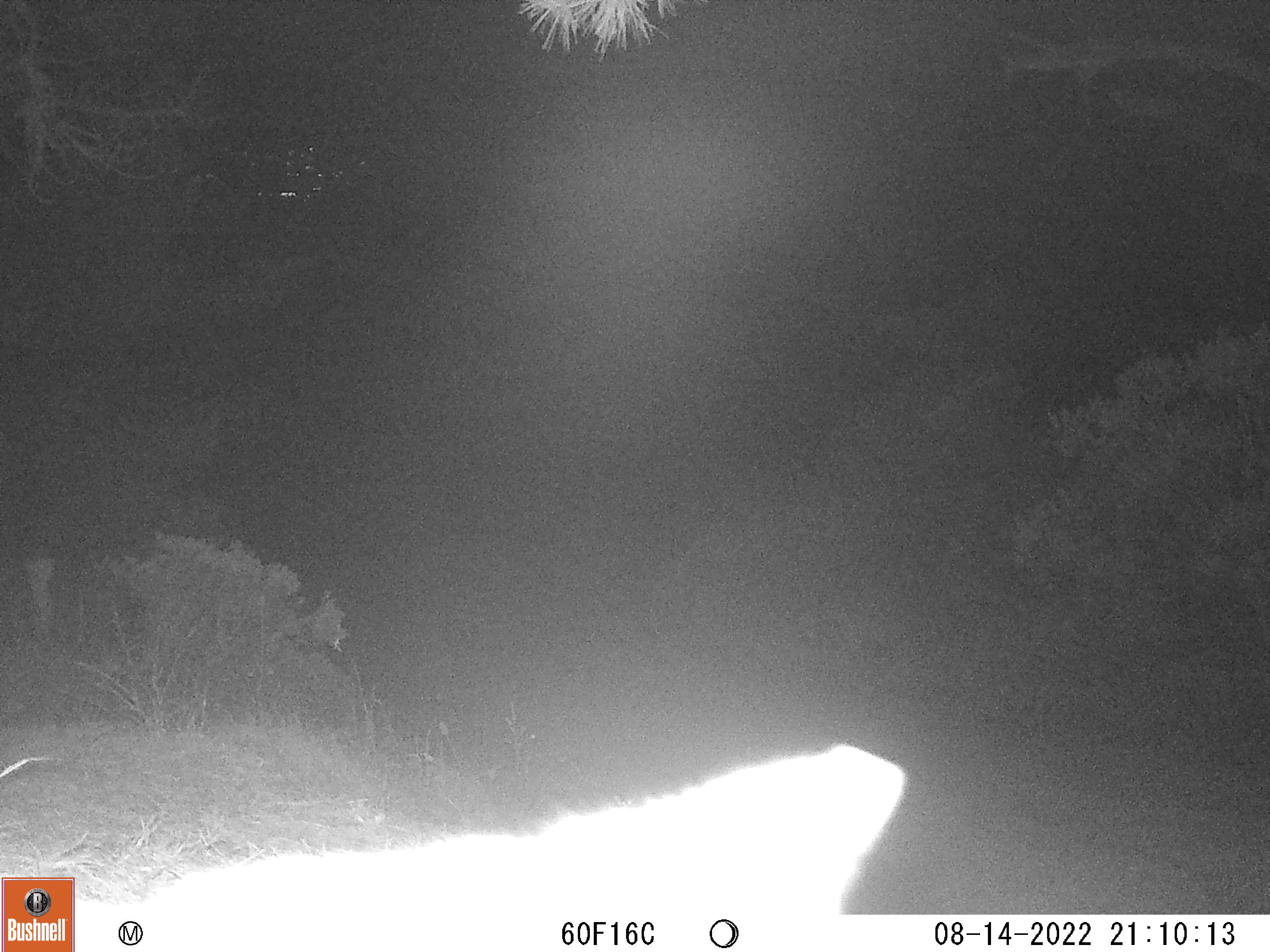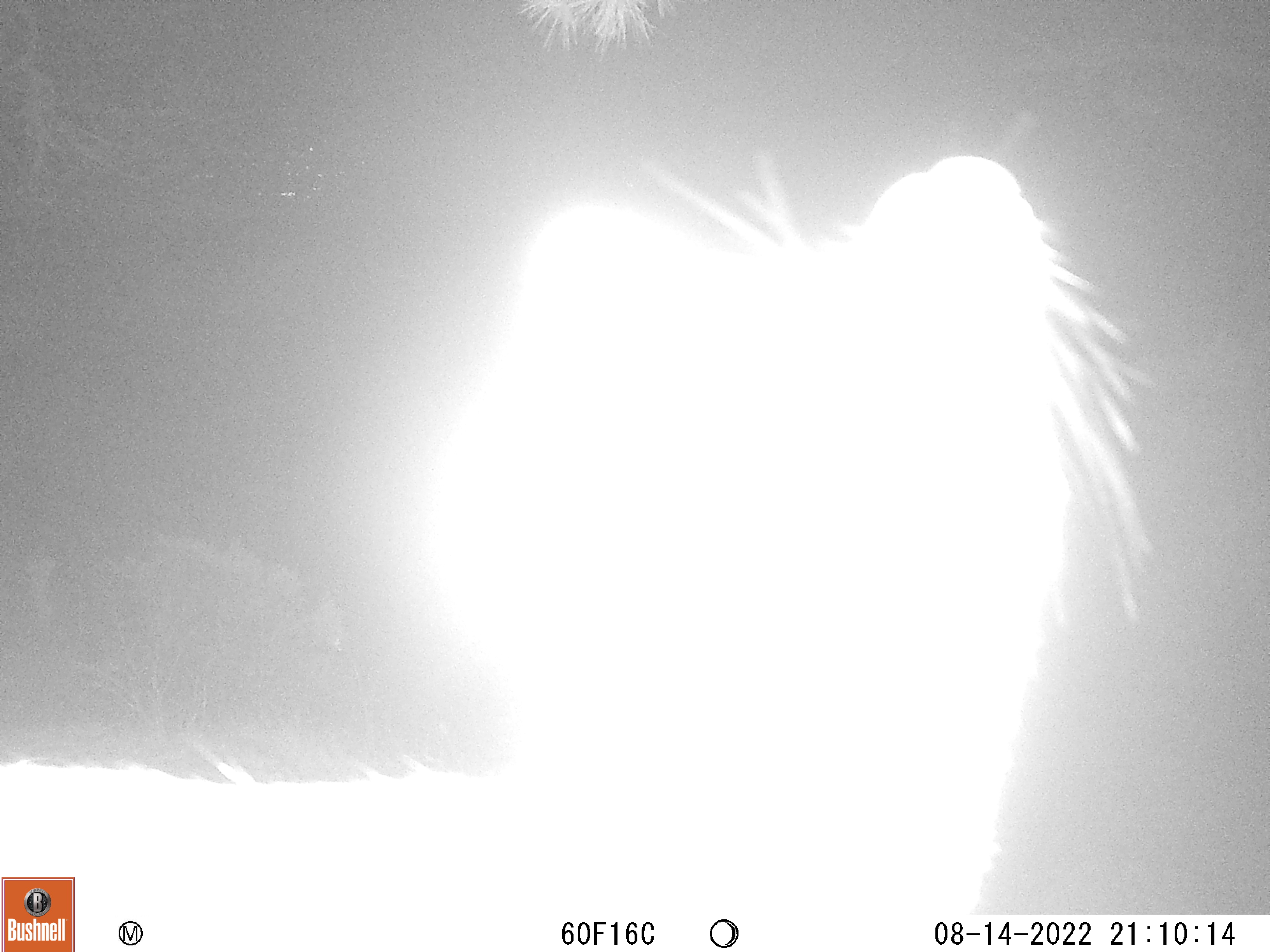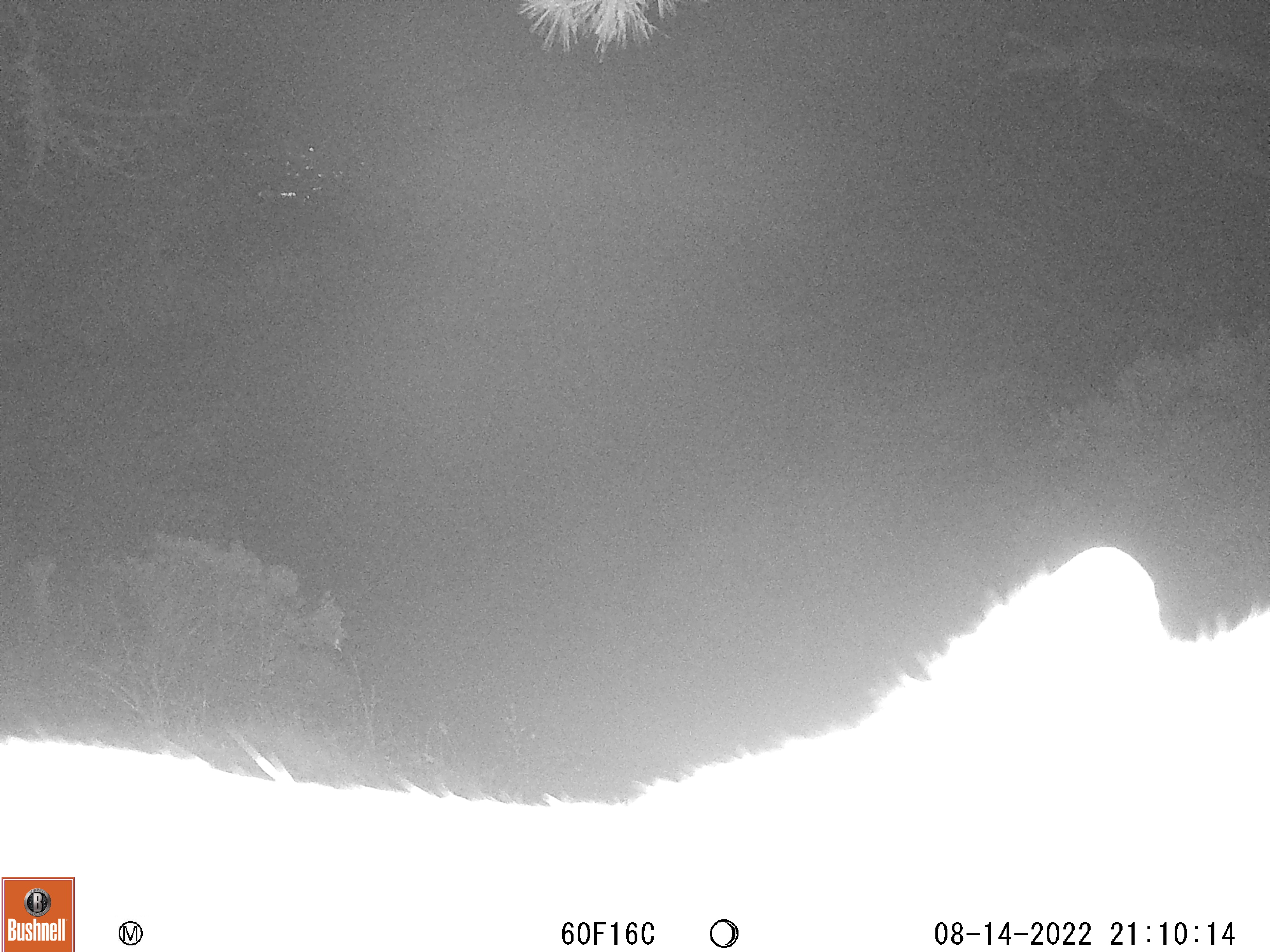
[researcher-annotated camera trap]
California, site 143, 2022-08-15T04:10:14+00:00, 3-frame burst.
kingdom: Animalia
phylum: Chordata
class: Mammalia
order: Carnivora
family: Canidae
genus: Urocyon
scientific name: Urocyon cinereoargenteus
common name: gray fox